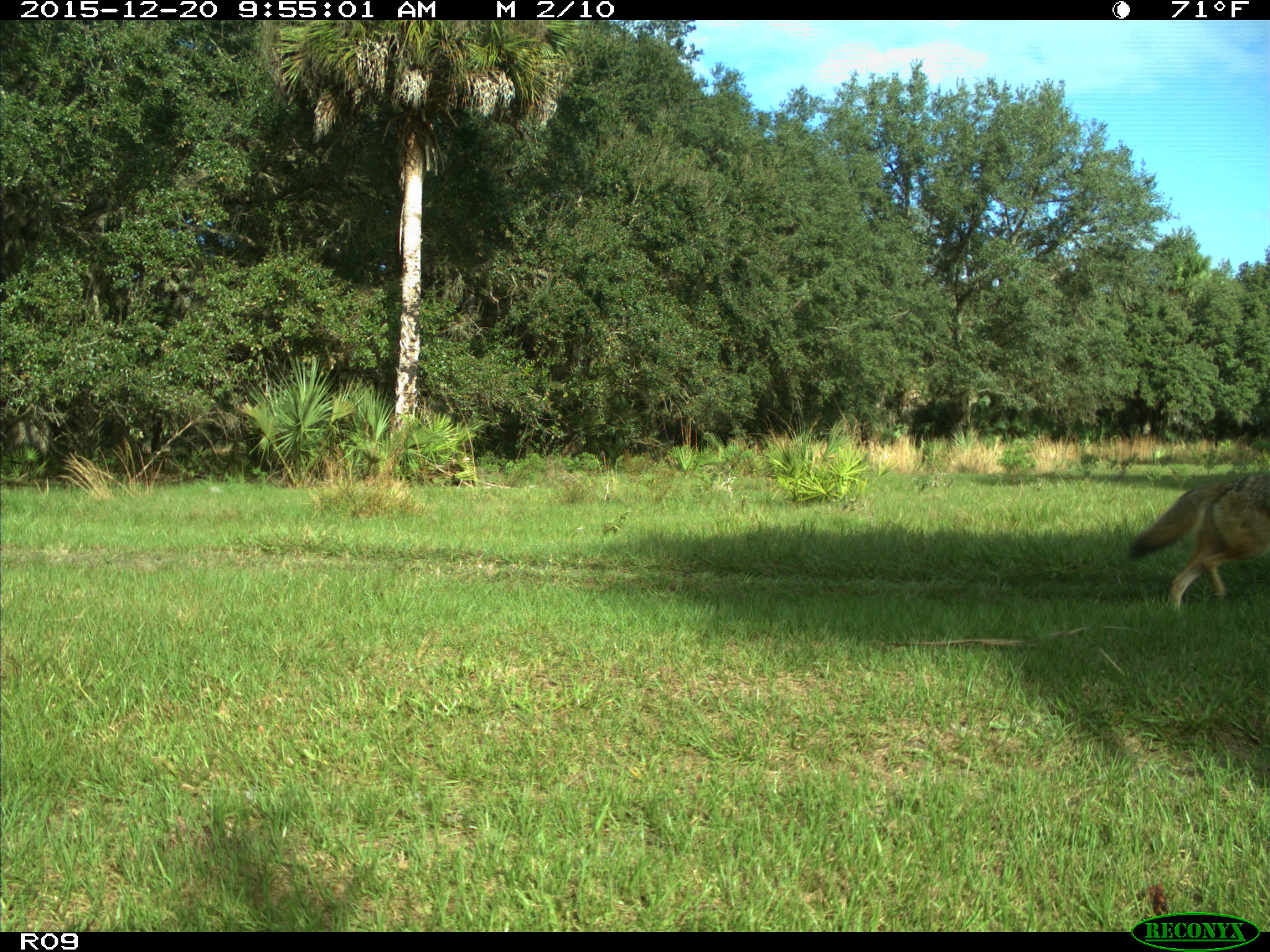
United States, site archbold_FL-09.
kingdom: Animalia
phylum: Chordata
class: Mammalia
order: Carnivora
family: Canidae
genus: Canis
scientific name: Canis latrans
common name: coyote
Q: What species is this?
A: Canis latrans (coyote).